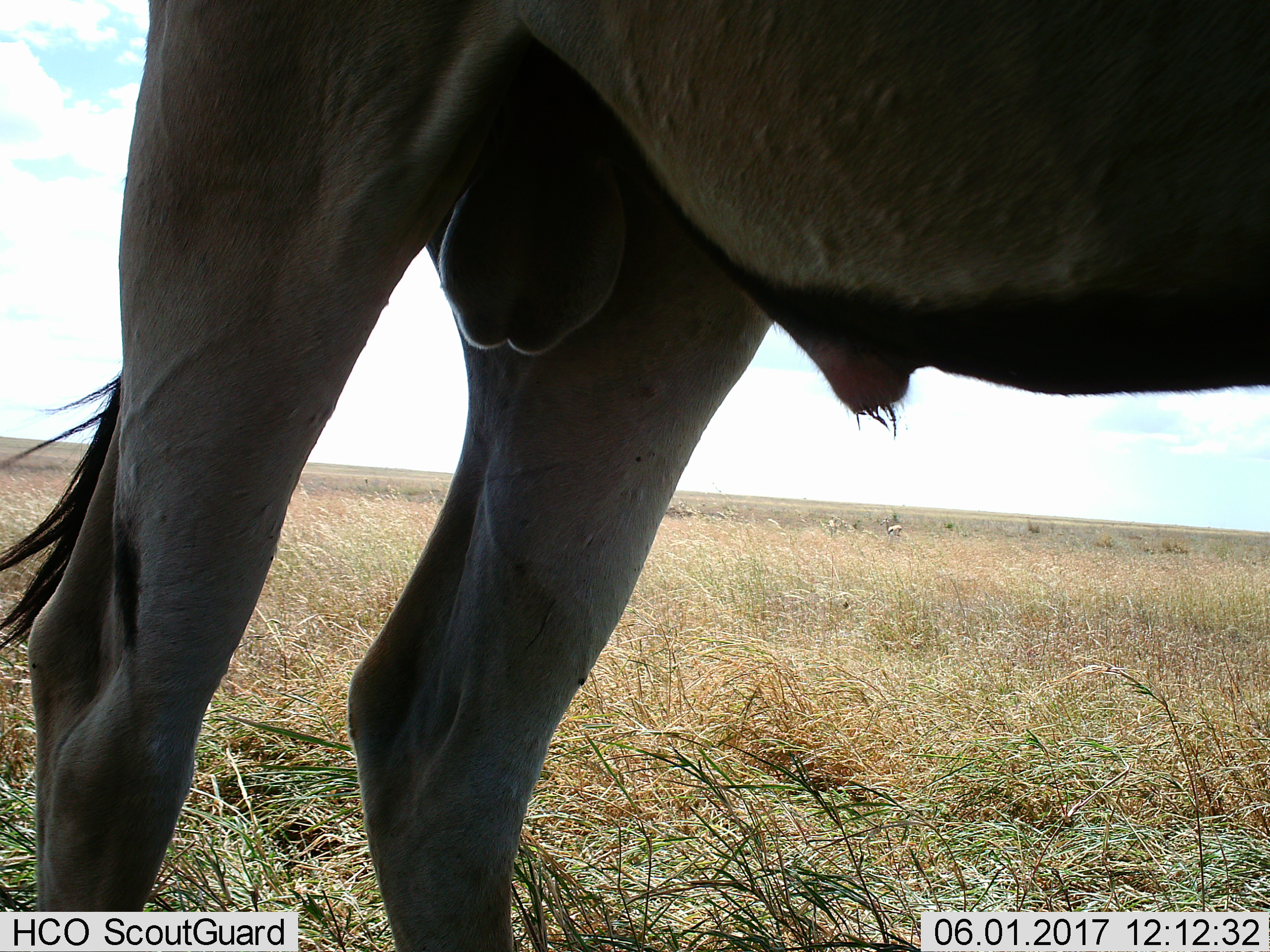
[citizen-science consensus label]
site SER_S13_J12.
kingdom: Animalia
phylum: Chordata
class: Mammalia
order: Artiodactyla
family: Bovidae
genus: Connochaetes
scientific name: Connochaetes taurinus taurinus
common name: blue wildebeest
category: wildebeestblue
Wildebeestblue (blue wildebeest) (Connochaetes taurinus taurinus), count 1. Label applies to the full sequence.